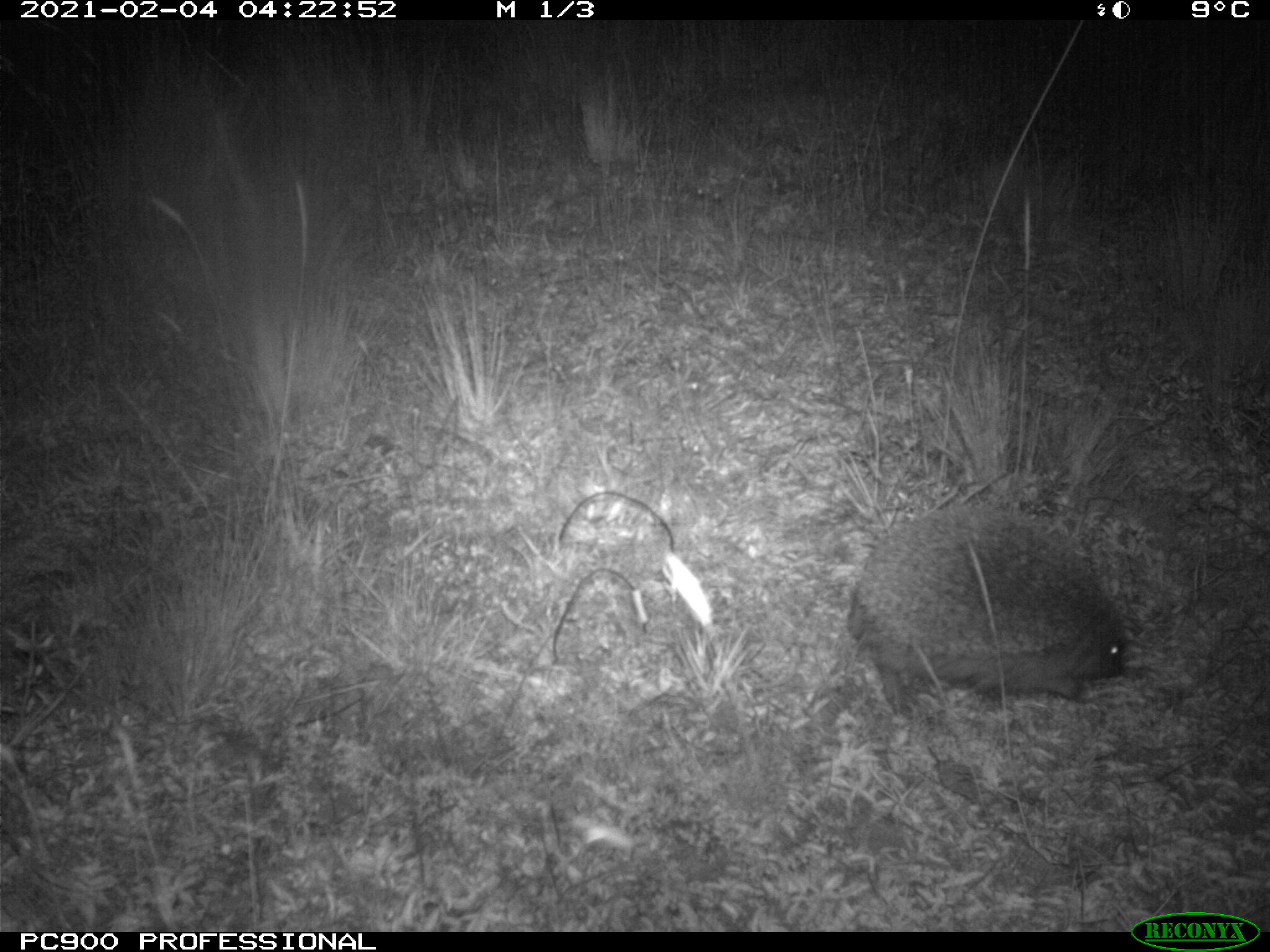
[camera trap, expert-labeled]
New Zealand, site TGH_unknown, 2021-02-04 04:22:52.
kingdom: Animalia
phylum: Chordata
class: Mammalia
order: Eulipotyphla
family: Erinaceidae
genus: Erinaceus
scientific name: Erinaceus europaeus europaeus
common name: european hedgehog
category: hedgehog